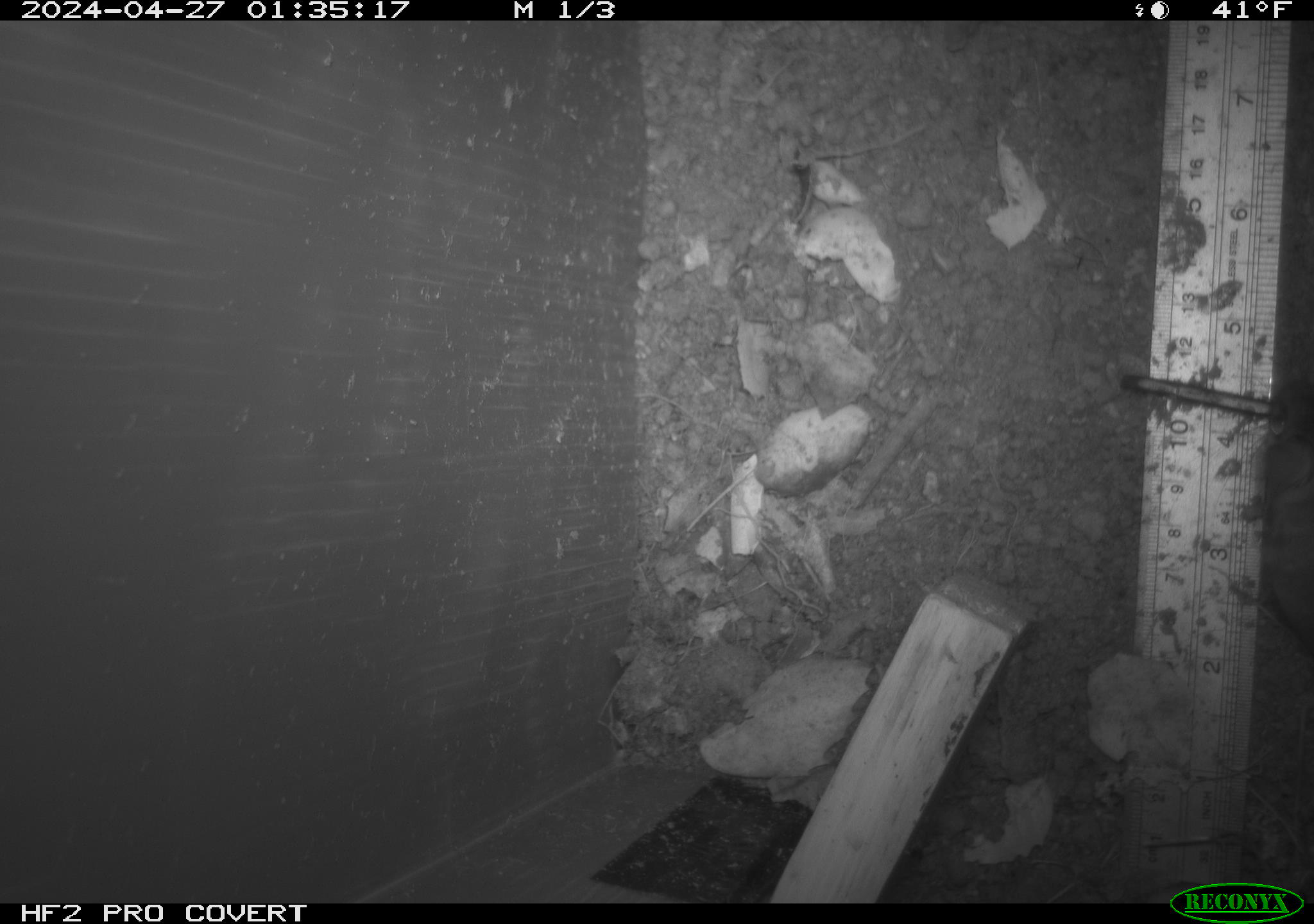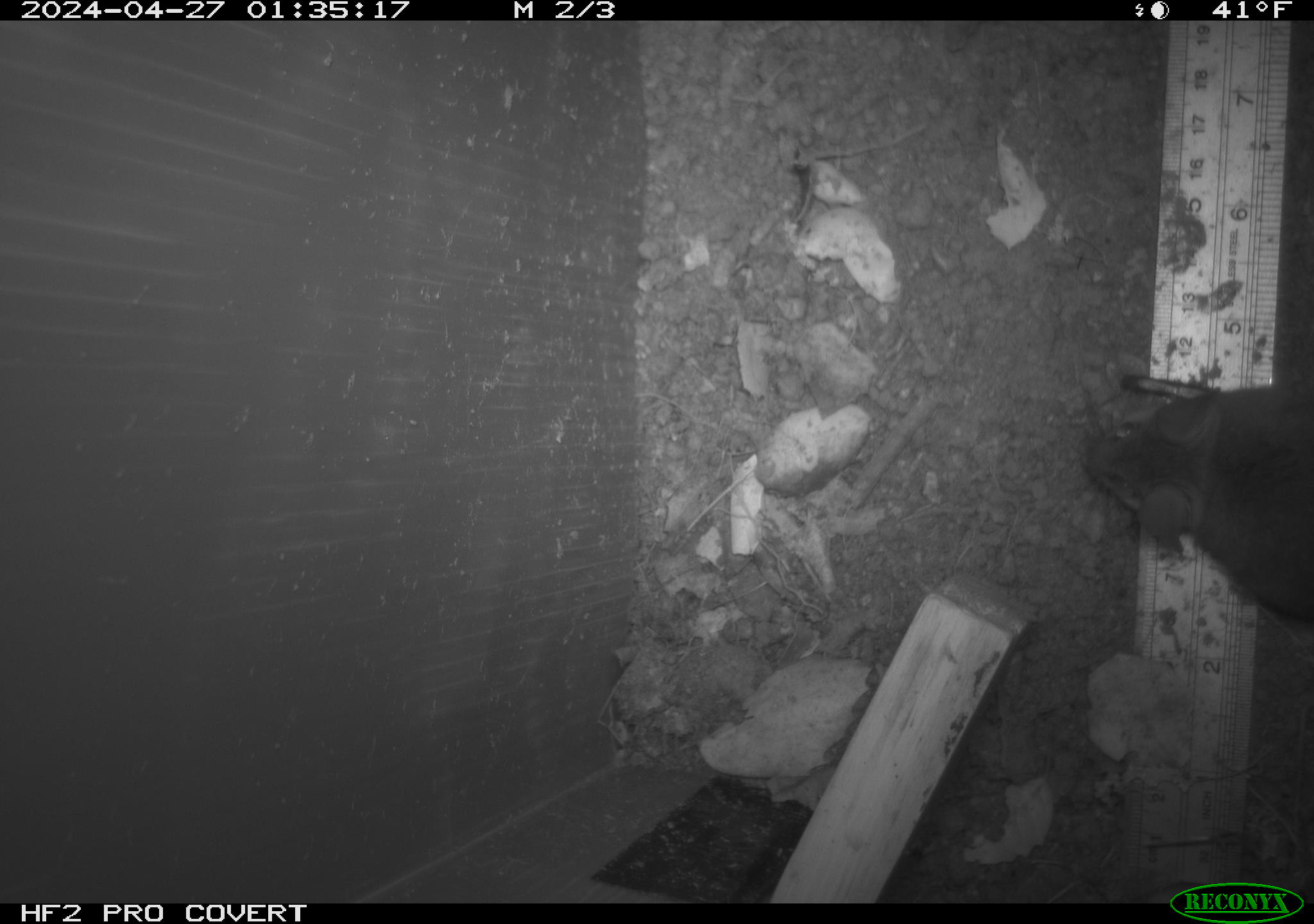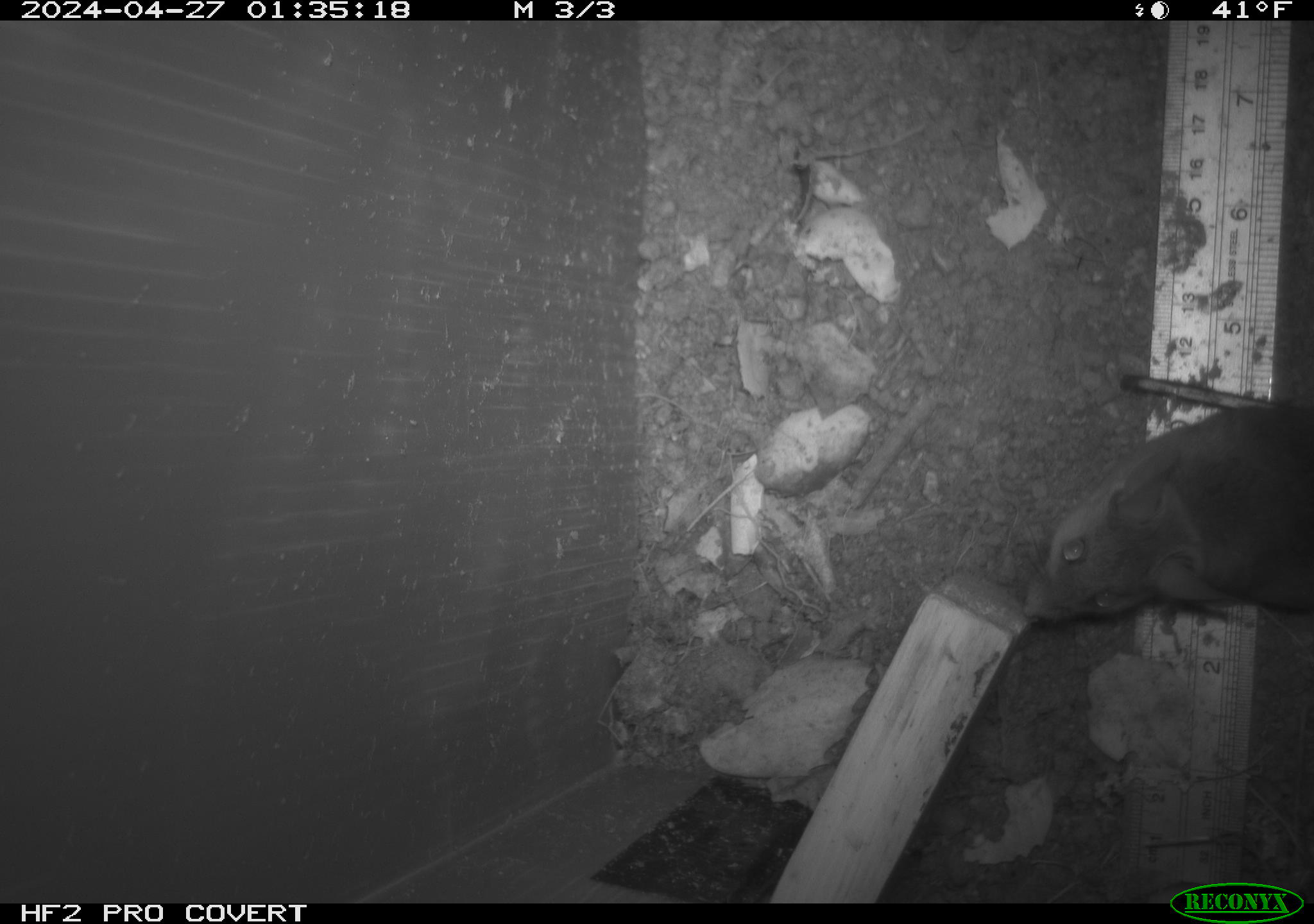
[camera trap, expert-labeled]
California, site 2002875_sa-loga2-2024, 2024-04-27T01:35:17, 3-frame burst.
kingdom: Animalia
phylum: Chordata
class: Mammalia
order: Rodentia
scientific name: Rodentia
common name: rodent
Rodent (Rodentia).